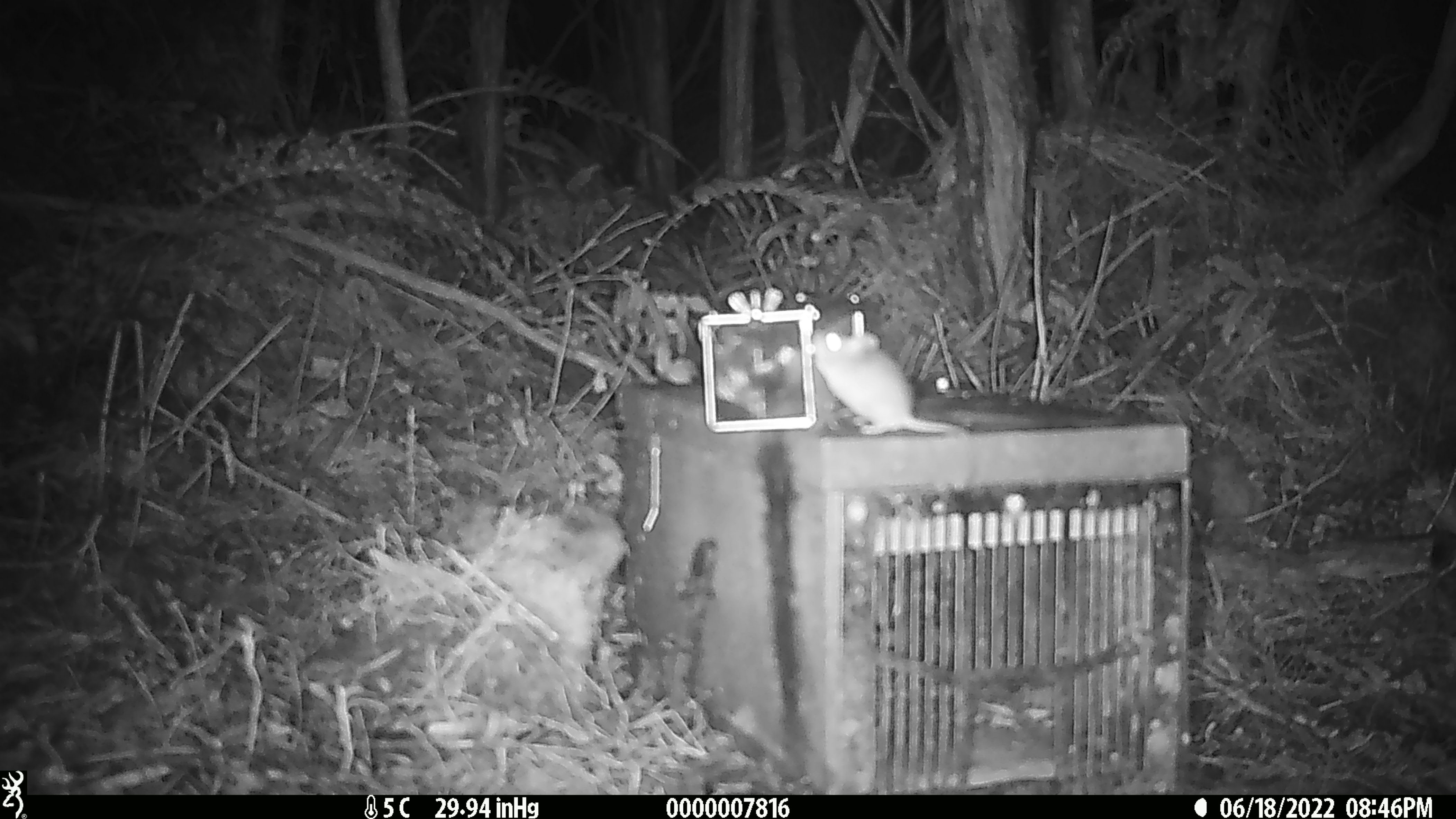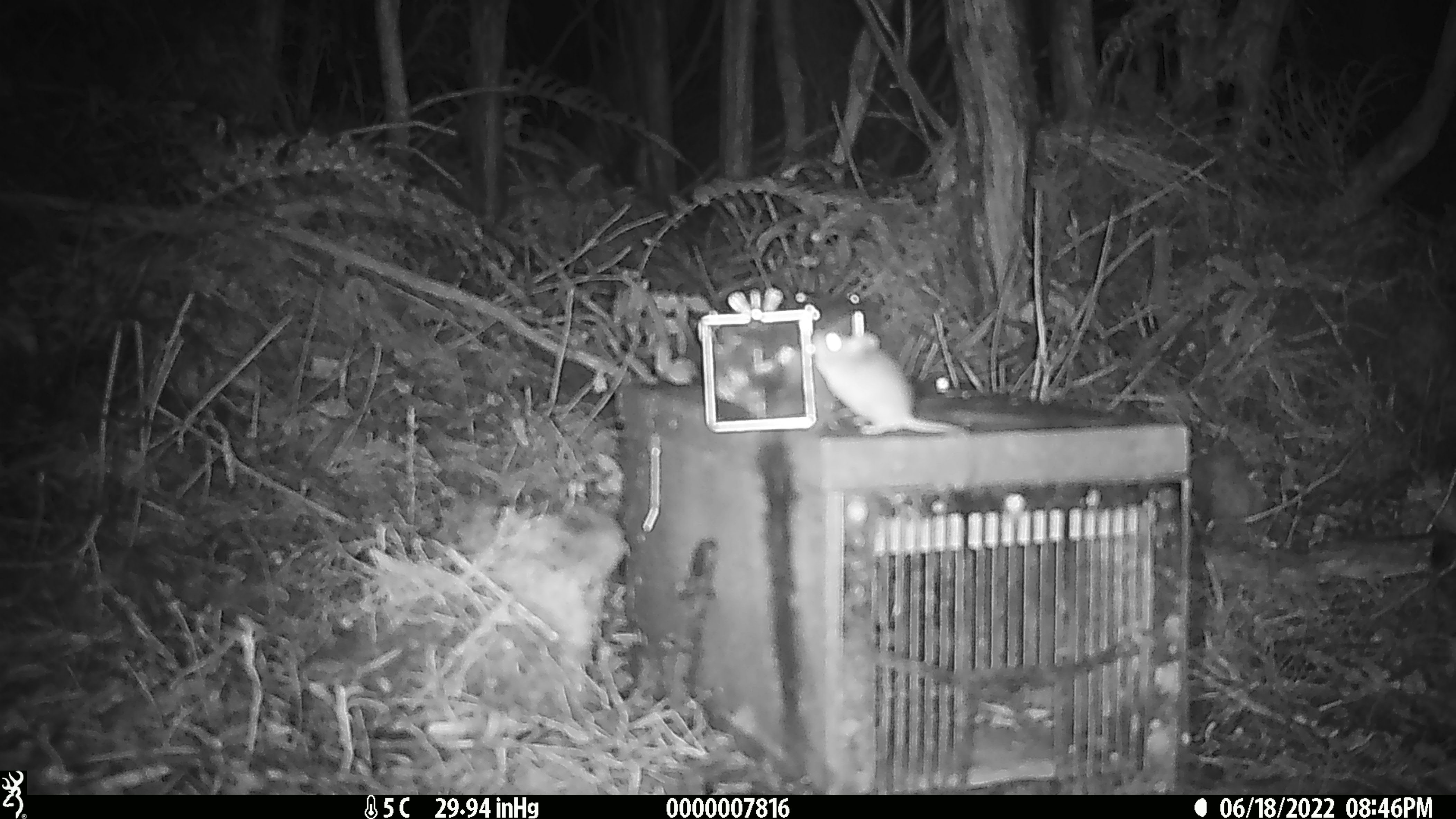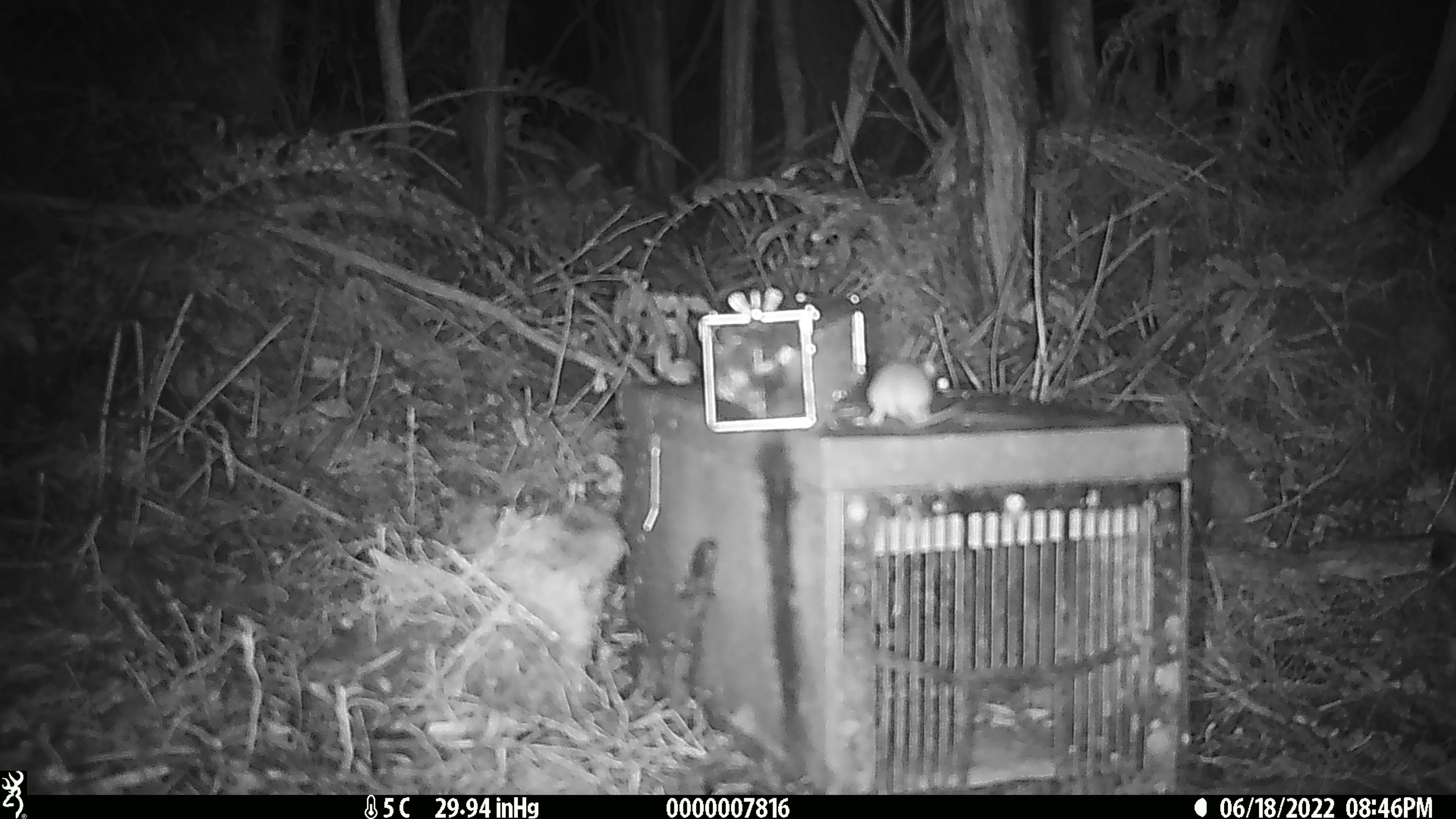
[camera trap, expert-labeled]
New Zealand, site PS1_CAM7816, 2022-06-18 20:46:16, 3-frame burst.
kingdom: Animalia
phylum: Chordata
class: Mammalia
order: Rodentia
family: Muridae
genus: Mus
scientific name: Mus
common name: mouse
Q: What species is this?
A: Mouse (Mus).